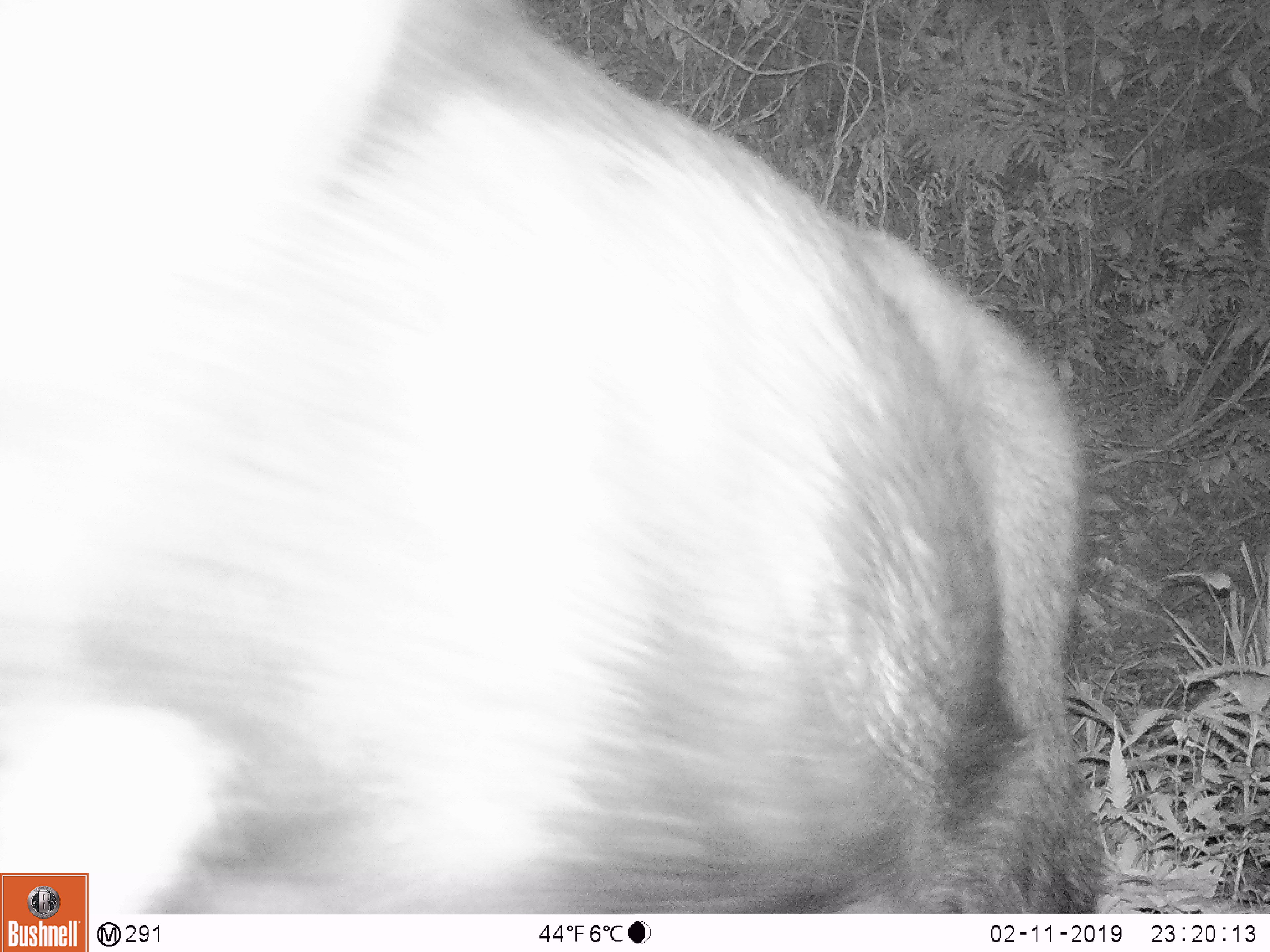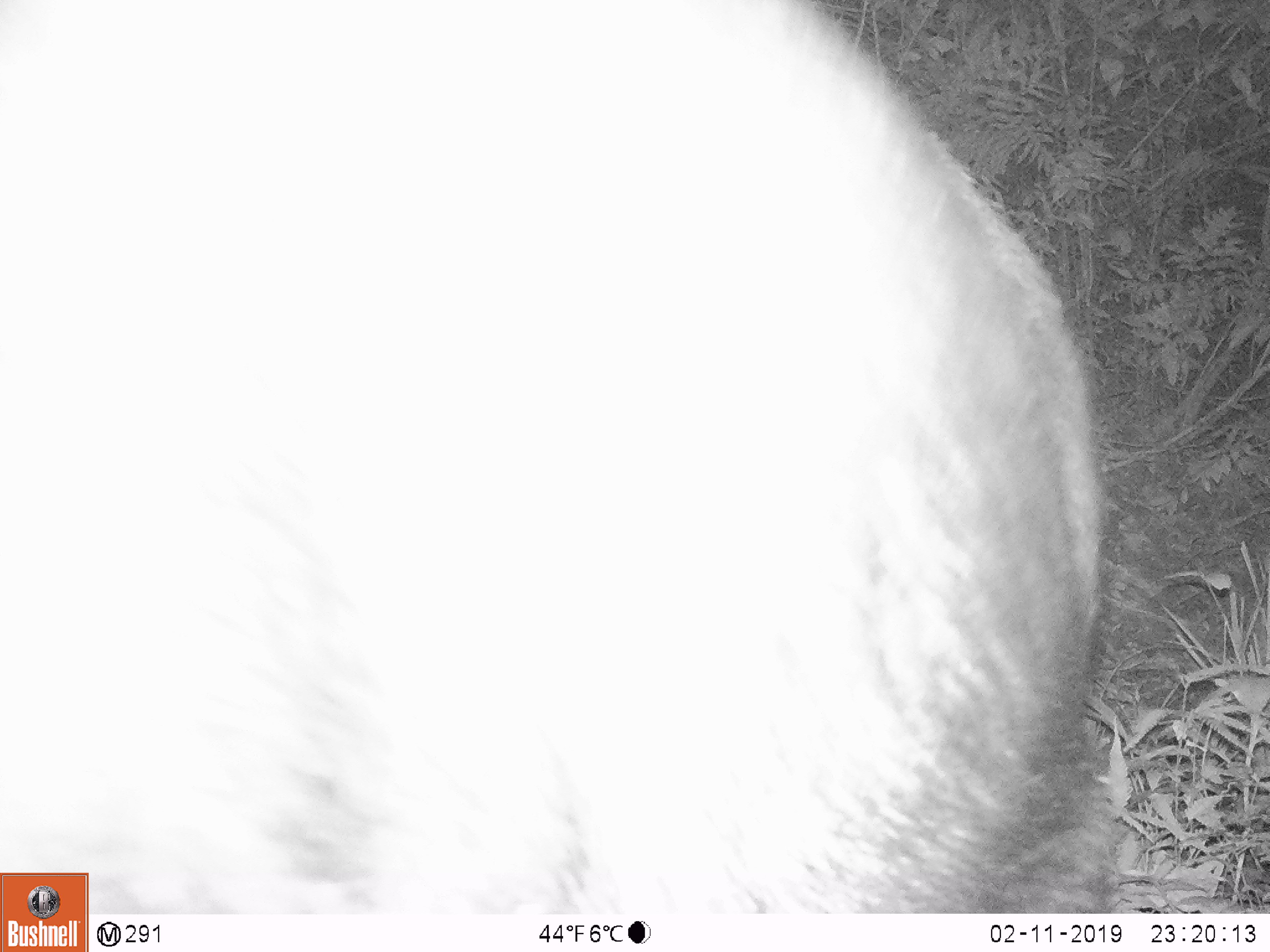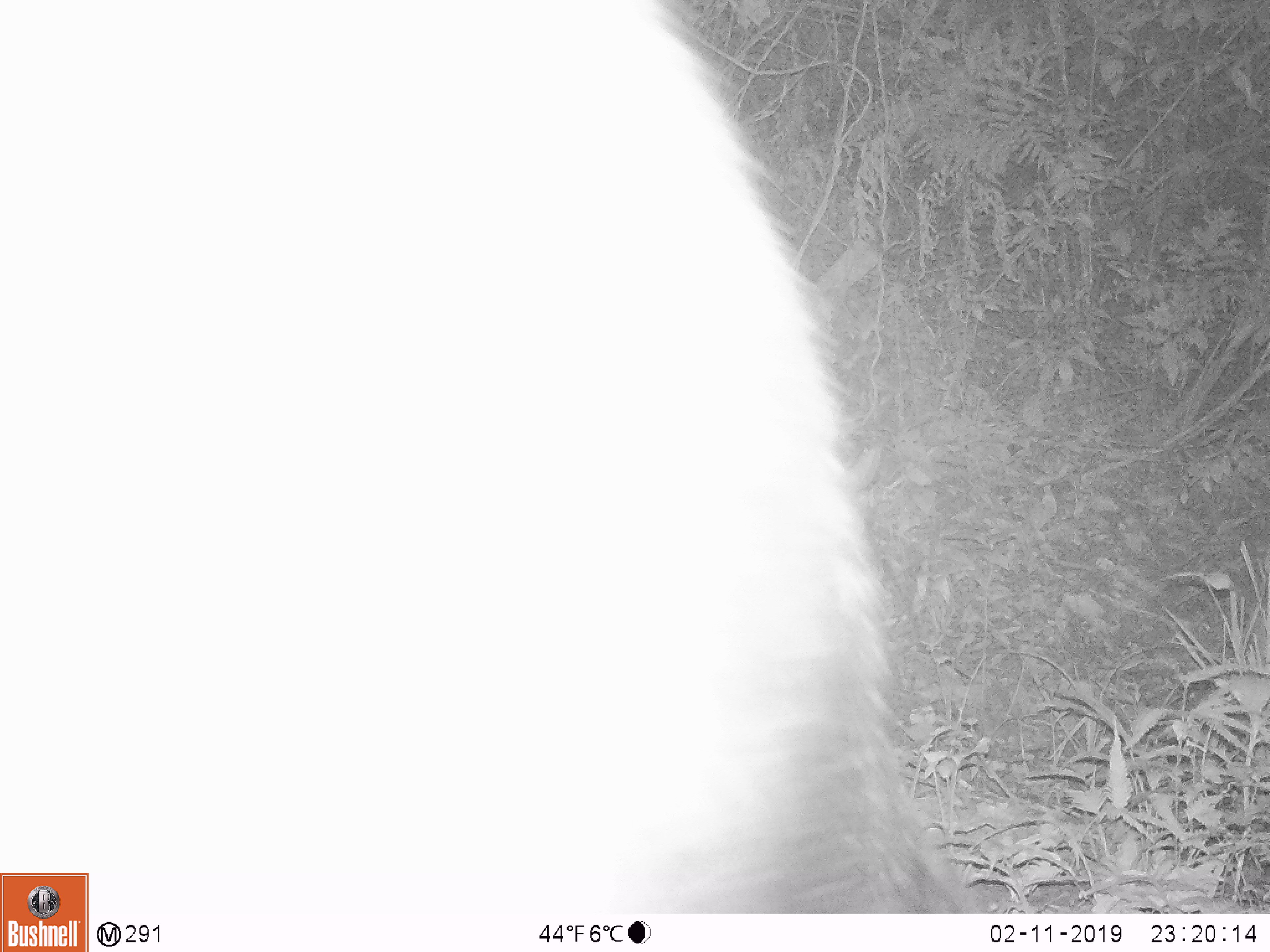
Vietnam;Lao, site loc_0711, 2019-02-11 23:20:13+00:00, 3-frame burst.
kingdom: Animalia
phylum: Chordata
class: Mammalia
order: Artiodactyla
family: Bovidae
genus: Capricornis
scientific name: Capricornis sumatraensis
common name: chinese serow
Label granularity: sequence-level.